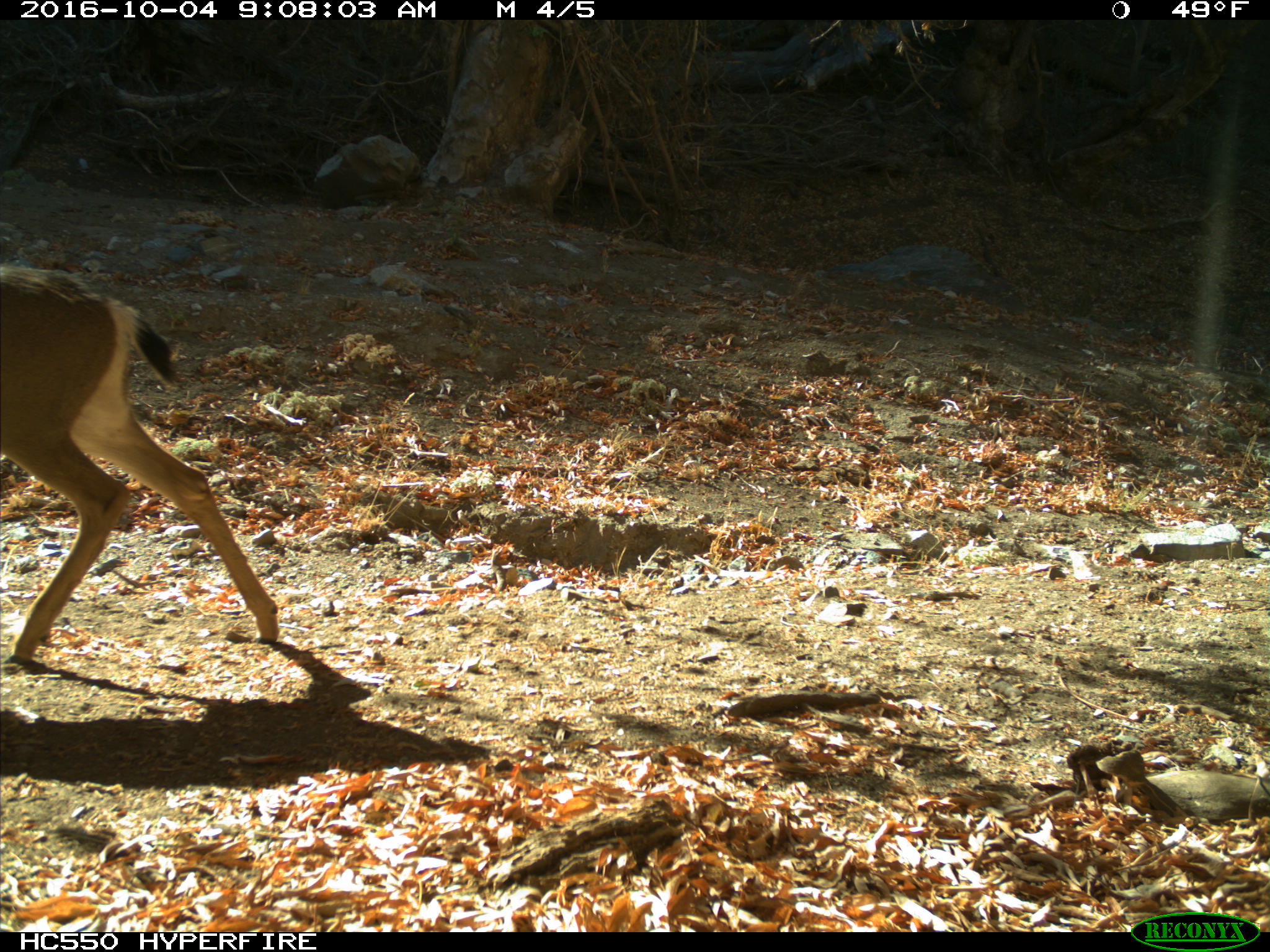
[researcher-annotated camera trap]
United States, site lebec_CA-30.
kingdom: Animalia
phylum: Chordata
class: Mammalia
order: Artiodactyla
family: Cervidae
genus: Odocoileus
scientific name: Odocoileus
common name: deer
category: unidentified deer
Unidentified deer (deer) (Odocoileus).